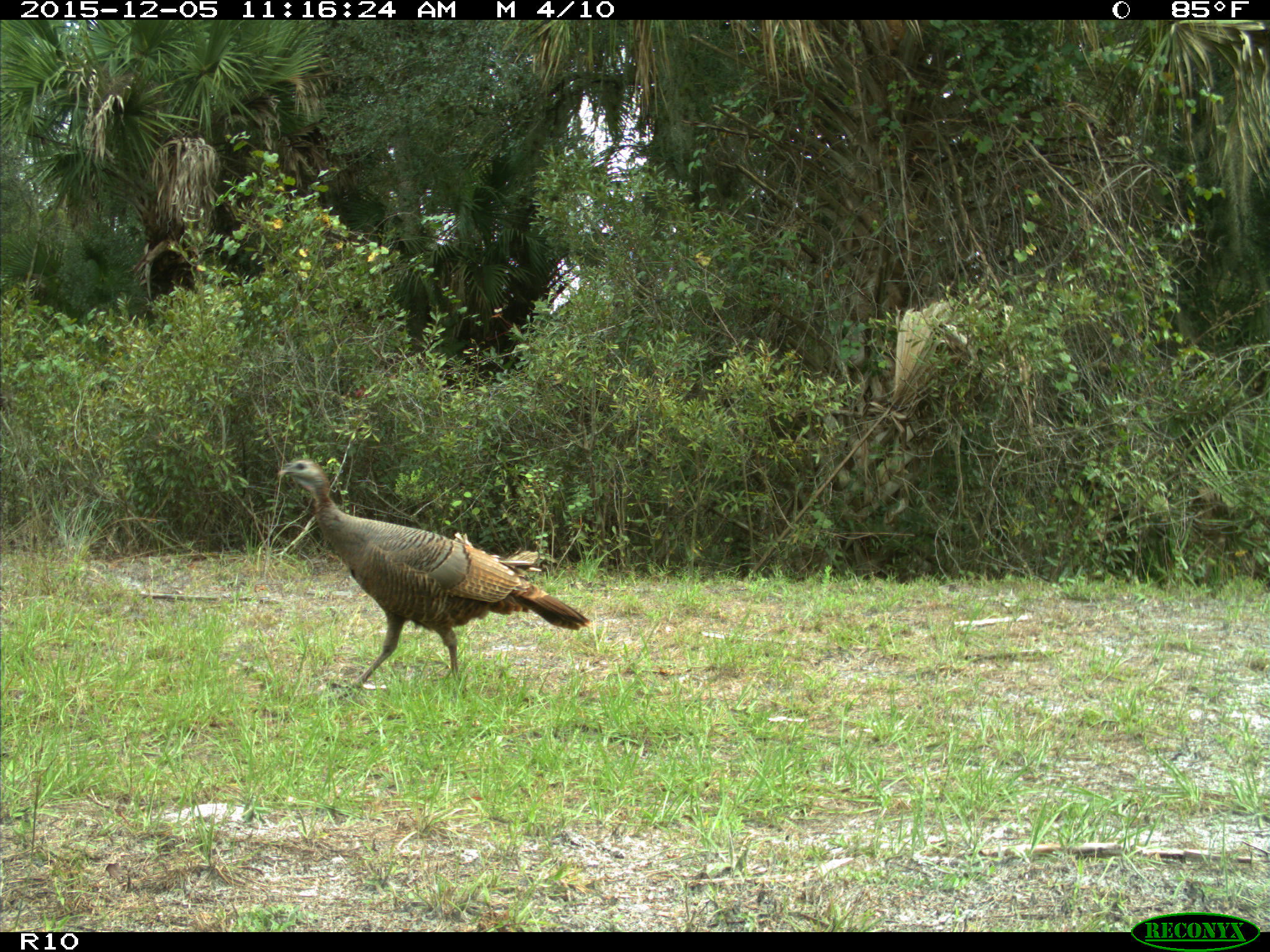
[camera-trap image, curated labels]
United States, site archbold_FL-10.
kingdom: Animalia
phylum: Chordata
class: Aves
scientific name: Aves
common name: birds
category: unidentified bird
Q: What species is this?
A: Unidentified bird (birds) (Aves).